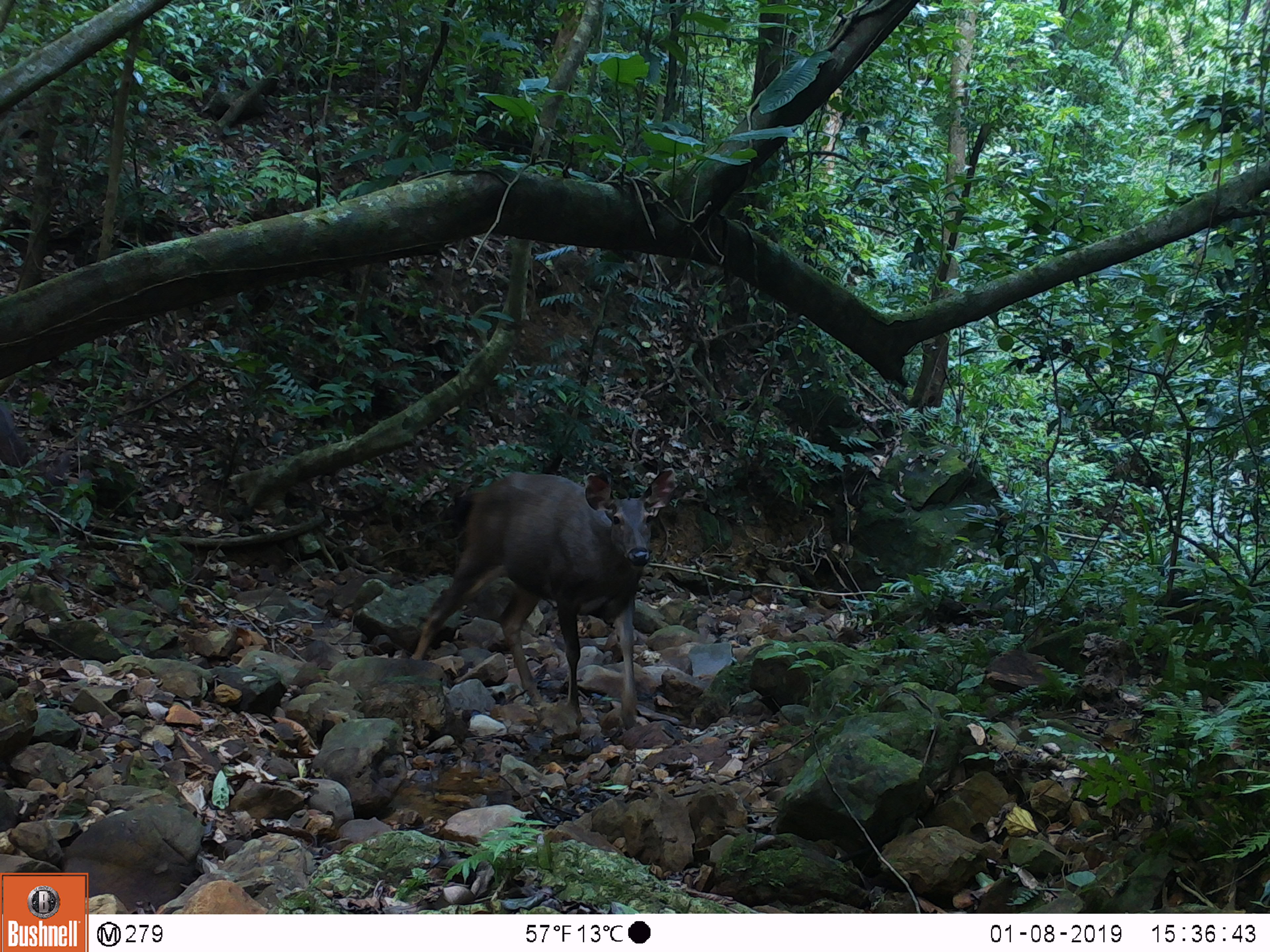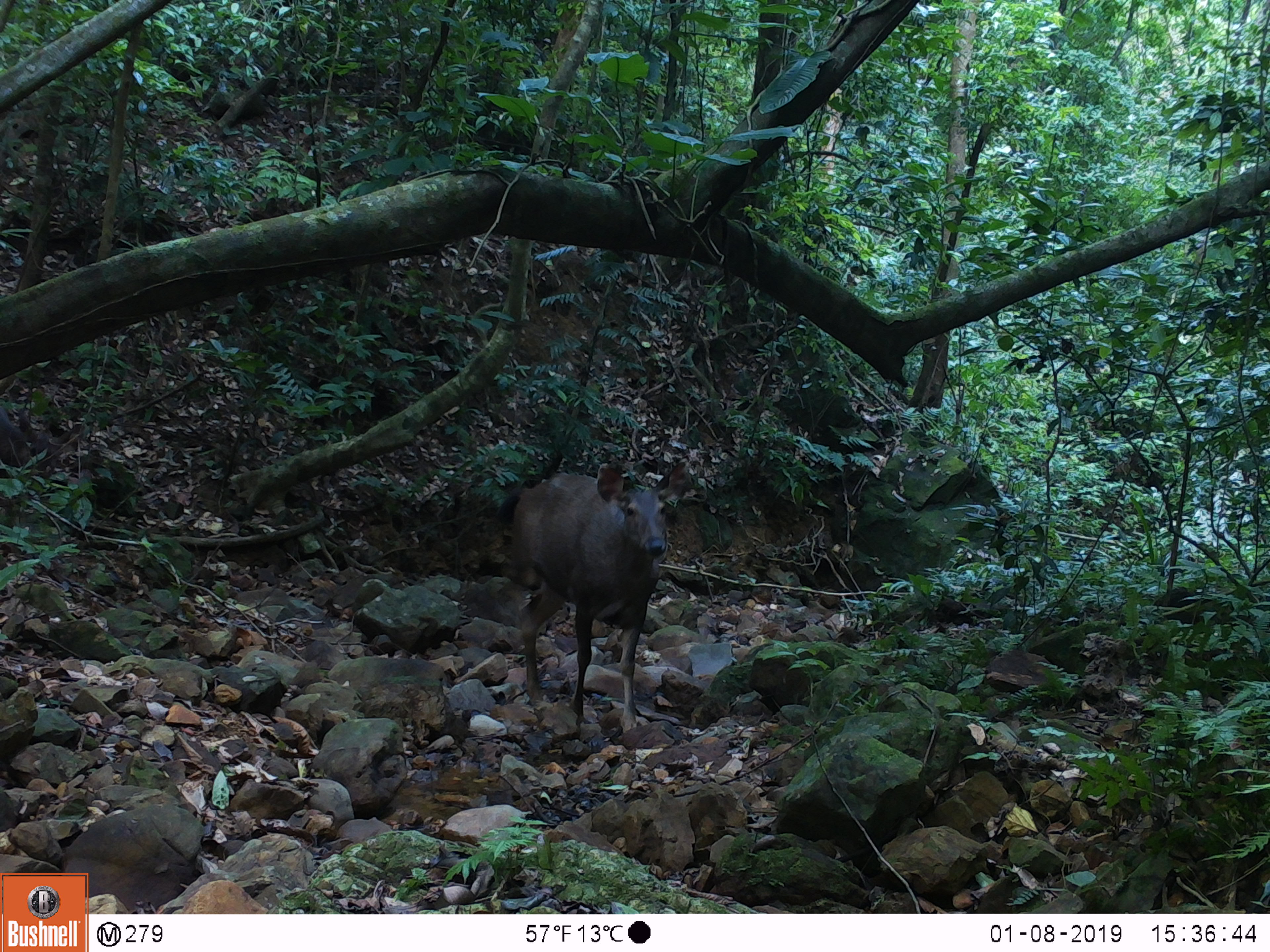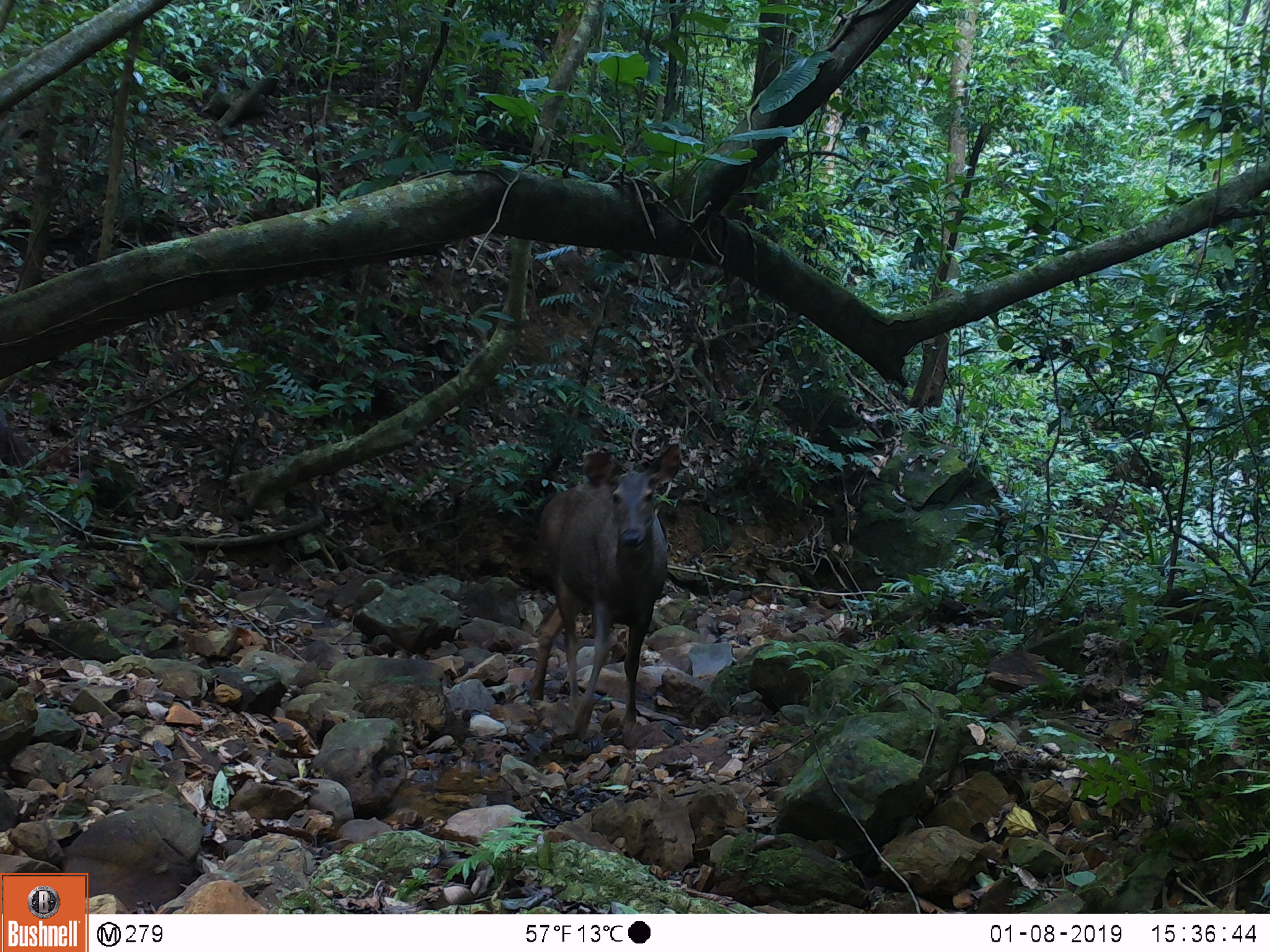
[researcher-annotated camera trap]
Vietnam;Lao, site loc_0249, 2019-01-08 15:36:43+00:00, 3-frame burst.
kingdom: Animalia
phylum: Chordata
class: Mammalia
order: Artiodactyla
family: Cervidae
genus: Rusa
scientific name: Rusa unicolor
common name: sambar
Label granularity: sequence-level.